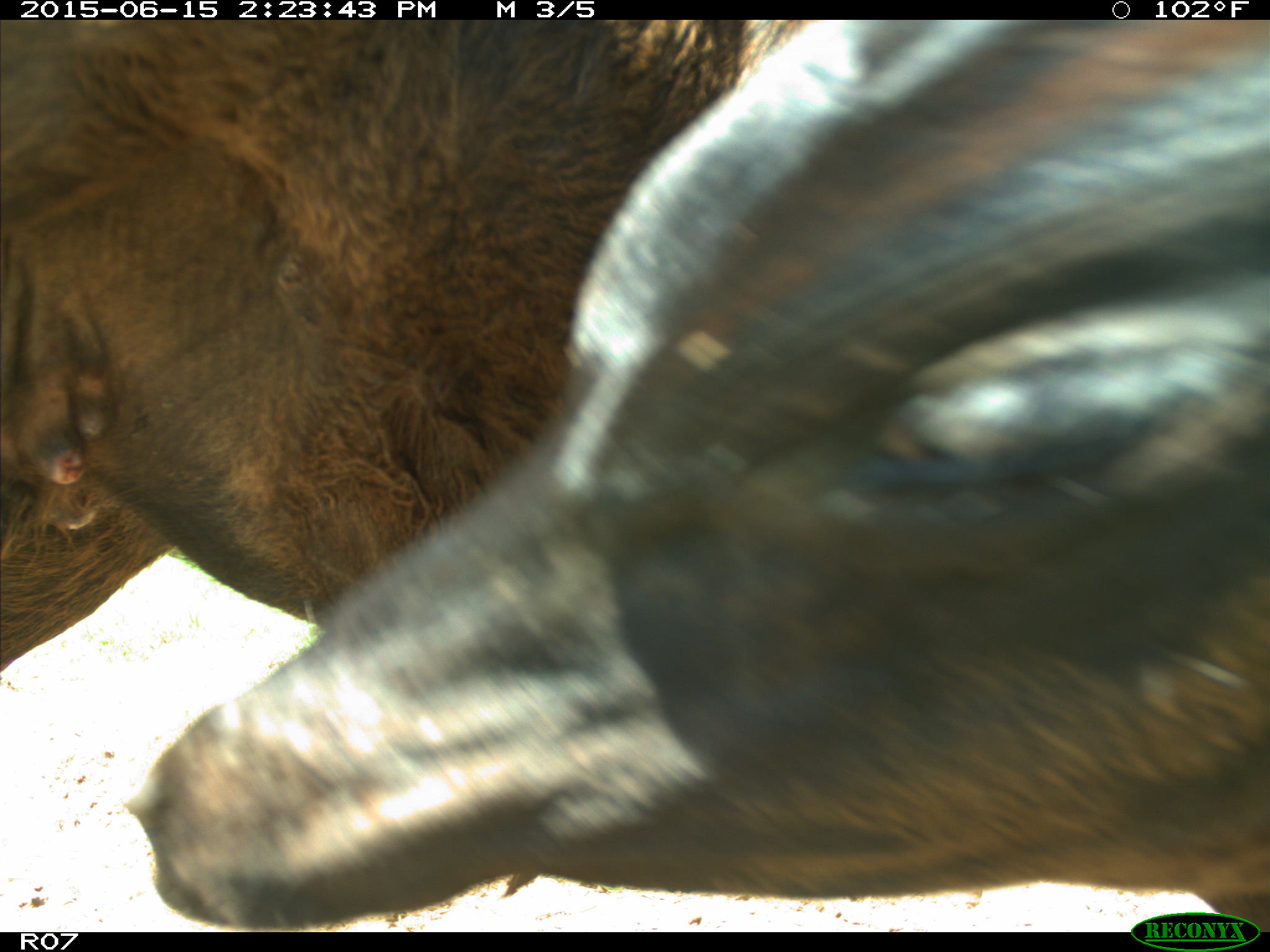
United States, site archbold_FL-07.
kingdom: Animalia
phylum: Chordata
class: Mammalia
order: Artiodactyla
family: Bovidae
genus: Bos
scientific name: Bos taurus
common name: domestic cow